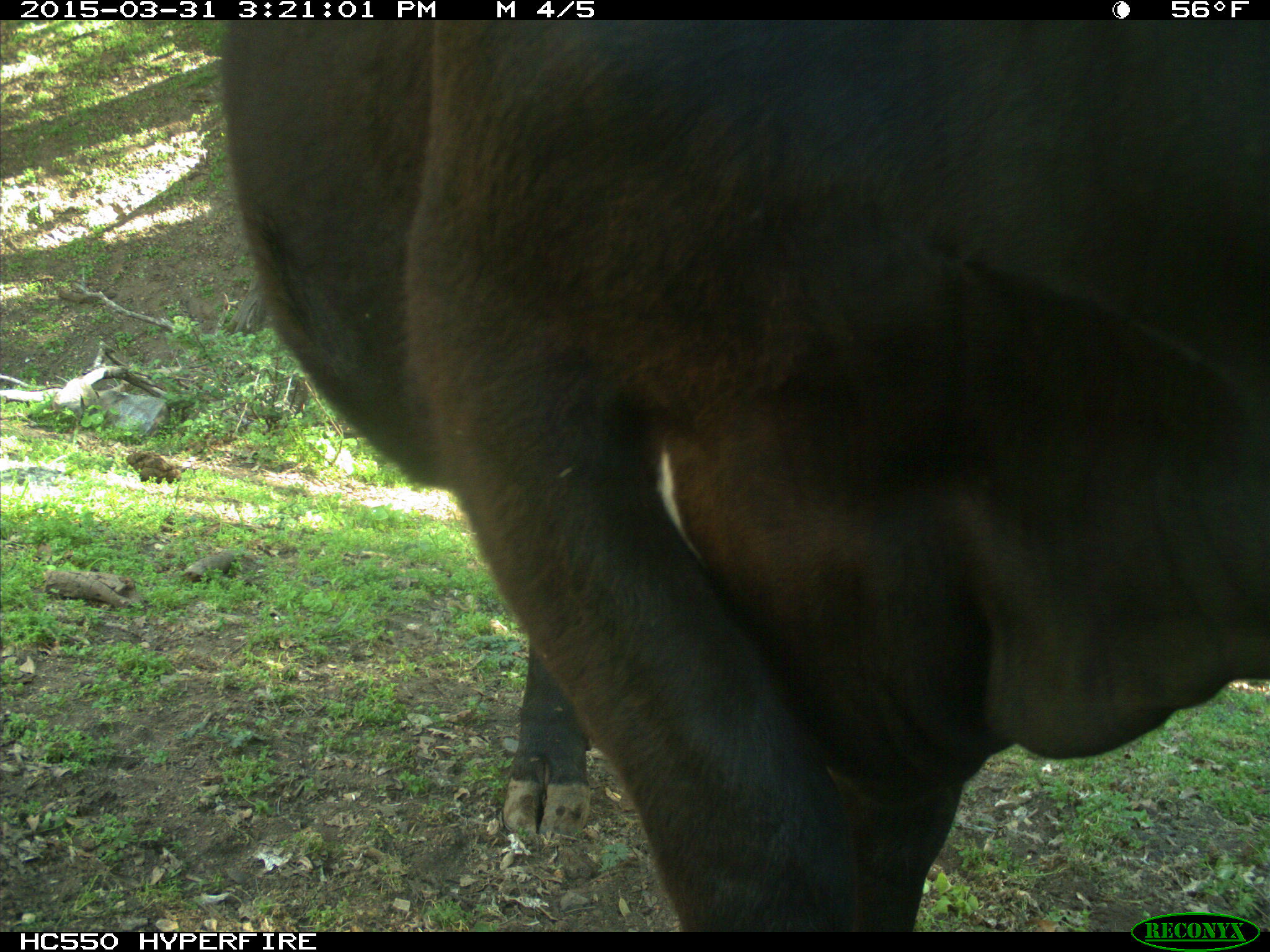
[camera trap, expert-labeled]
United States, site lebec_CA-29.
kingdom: Animalia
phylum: Chordata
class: Mammalia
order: Artiodactyla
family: Bovidae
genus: Bos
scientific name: Bos taurus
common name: domestic cow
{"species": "Bos taurus (domestic cow)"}